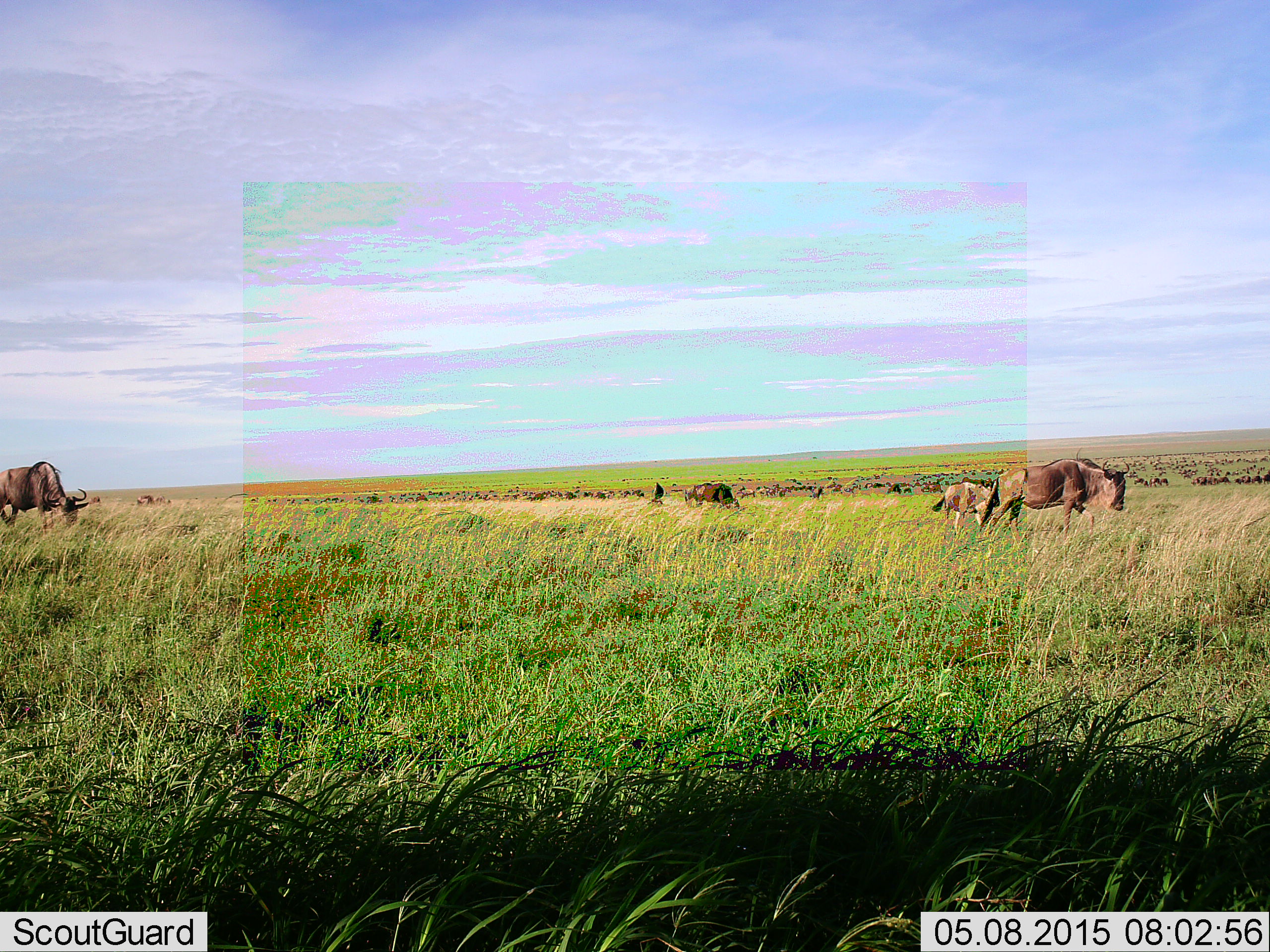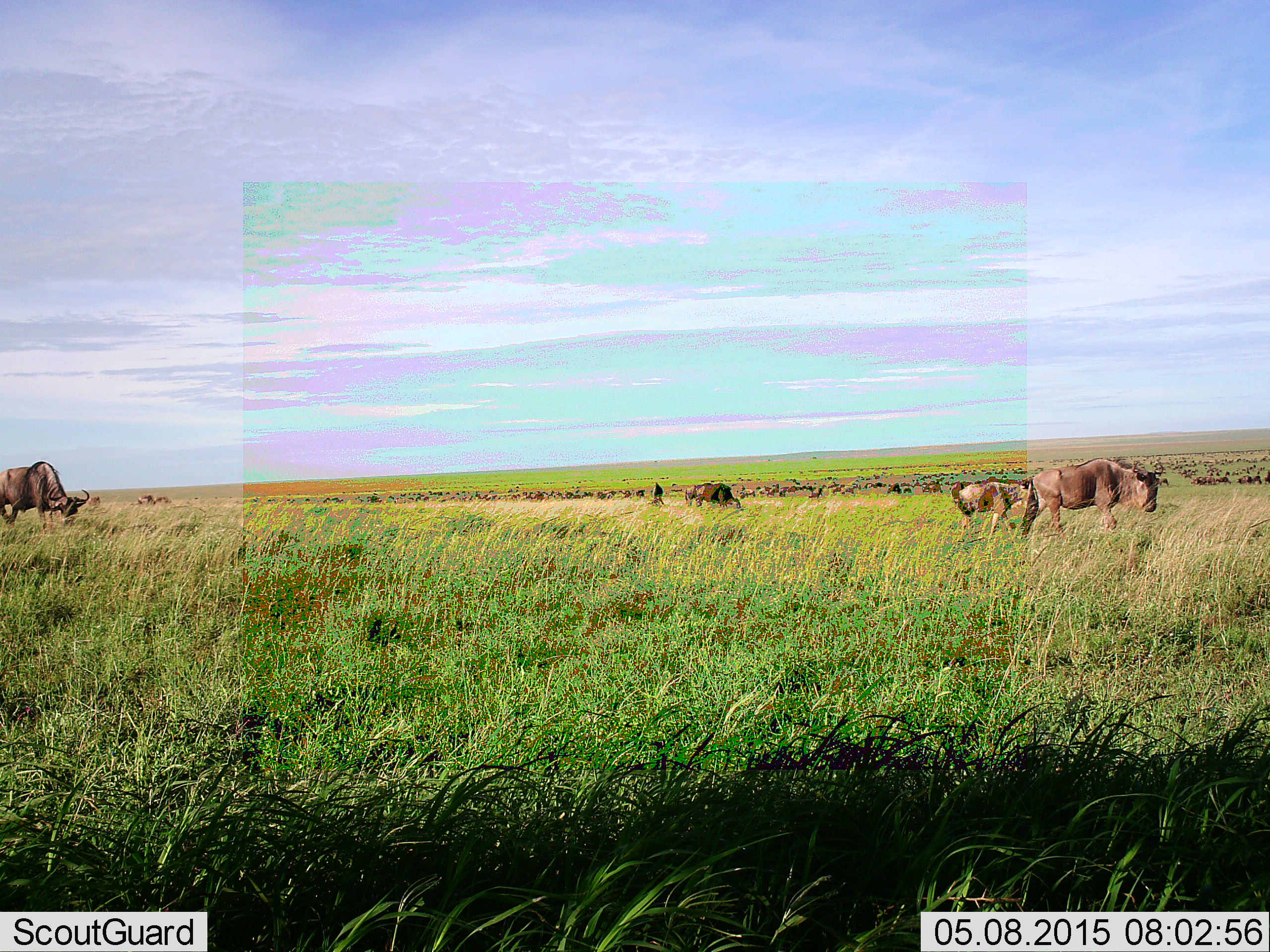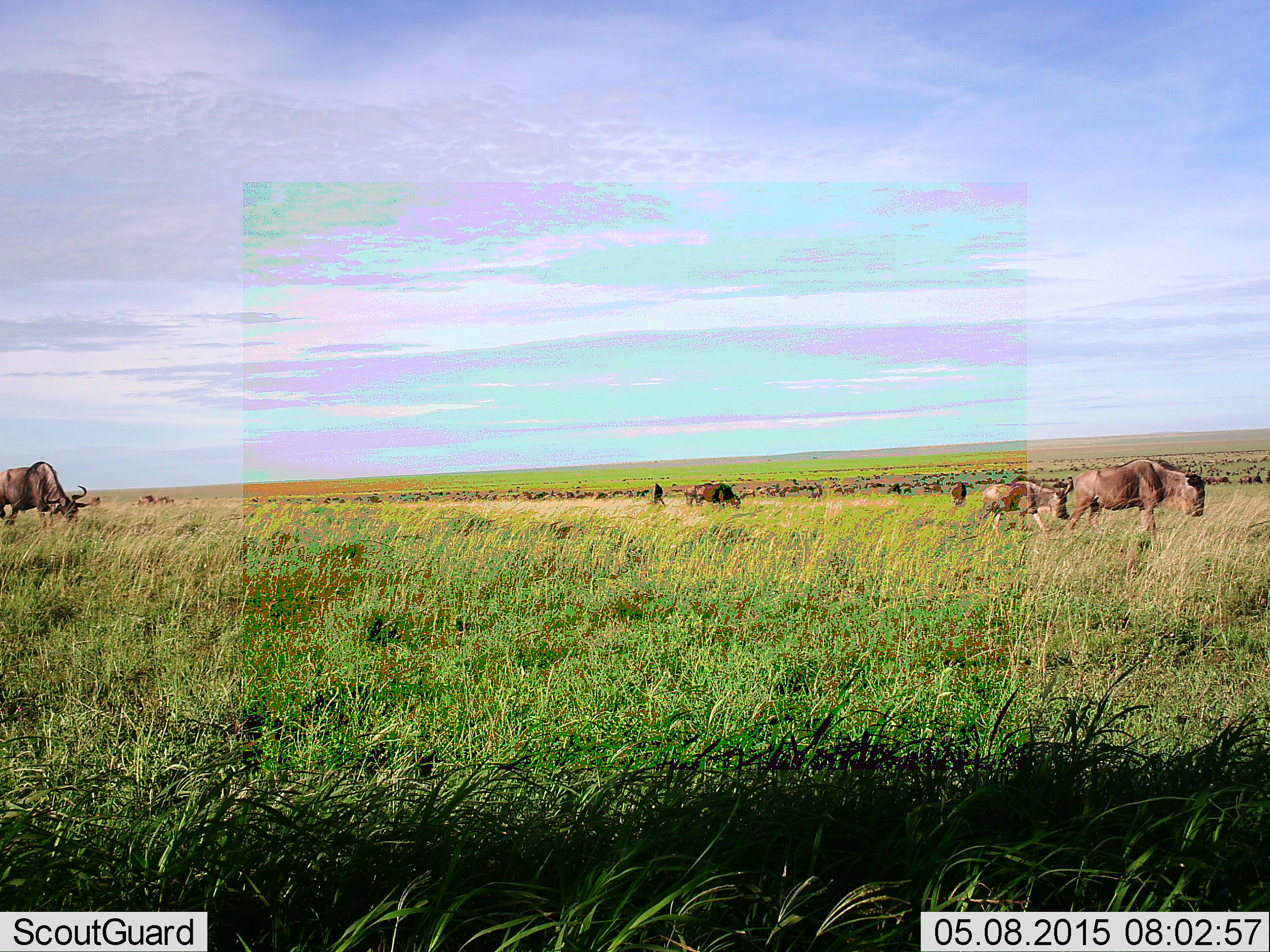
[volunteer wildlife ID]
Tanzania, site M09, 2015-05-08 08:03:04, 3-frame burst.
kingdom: Animalia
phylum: Chordata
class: Mammalia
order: Artiodactyla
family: Bovidae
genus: Connochaetes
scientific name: Connochaetes taurinus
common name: blue wildebeest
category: wildebeest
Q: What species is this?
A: Wildebeest (blue wildebeest) (Connochaetes taurinus).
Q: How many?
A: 11-50.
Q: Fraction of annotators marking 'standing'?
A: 40%.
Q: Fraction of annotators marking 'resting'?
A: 0%.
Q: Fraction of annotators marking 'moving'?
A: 80%.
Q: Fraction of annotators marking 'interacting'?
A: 10%.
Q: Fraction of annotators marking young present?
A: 30%.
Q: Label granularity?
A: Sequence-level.